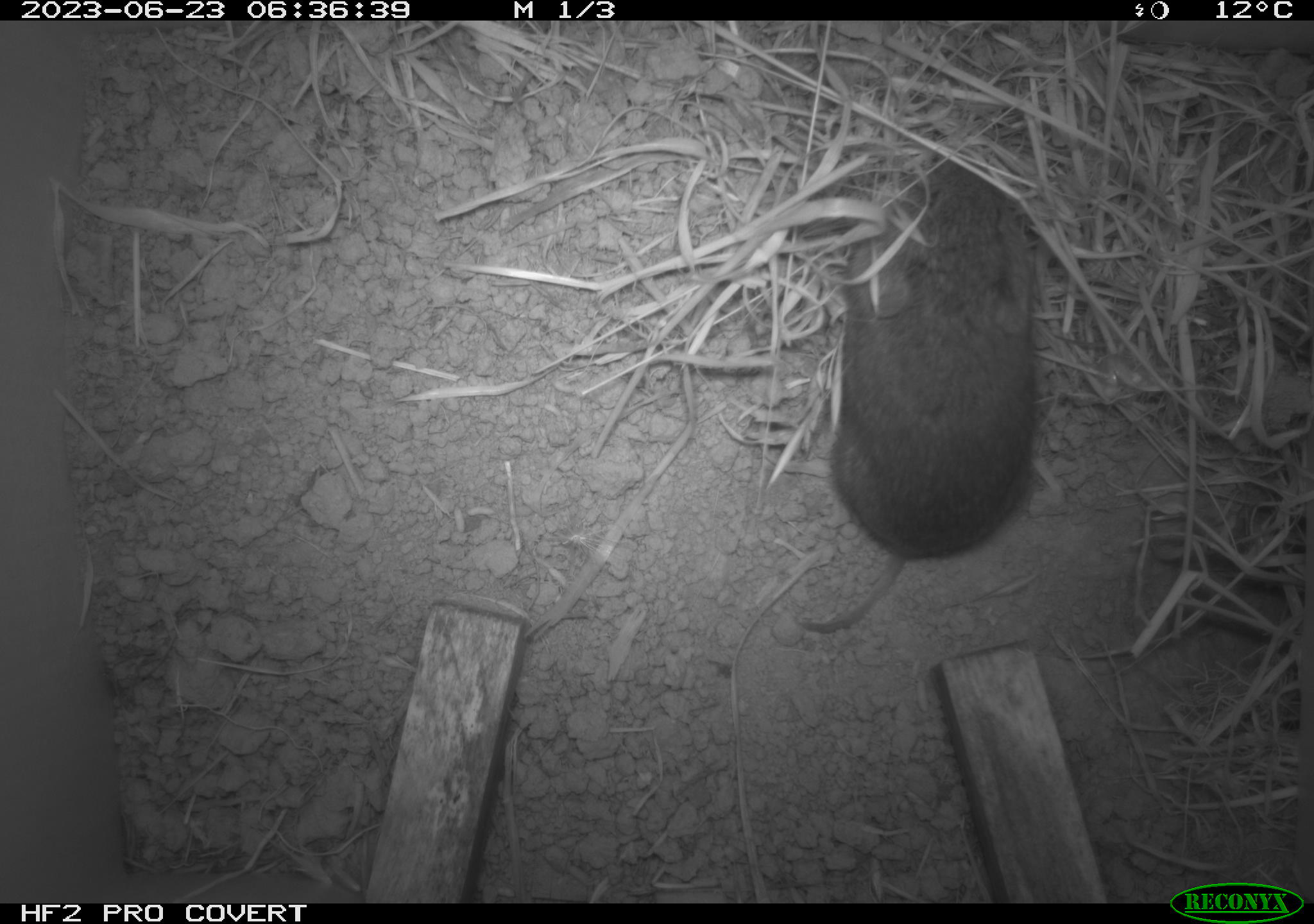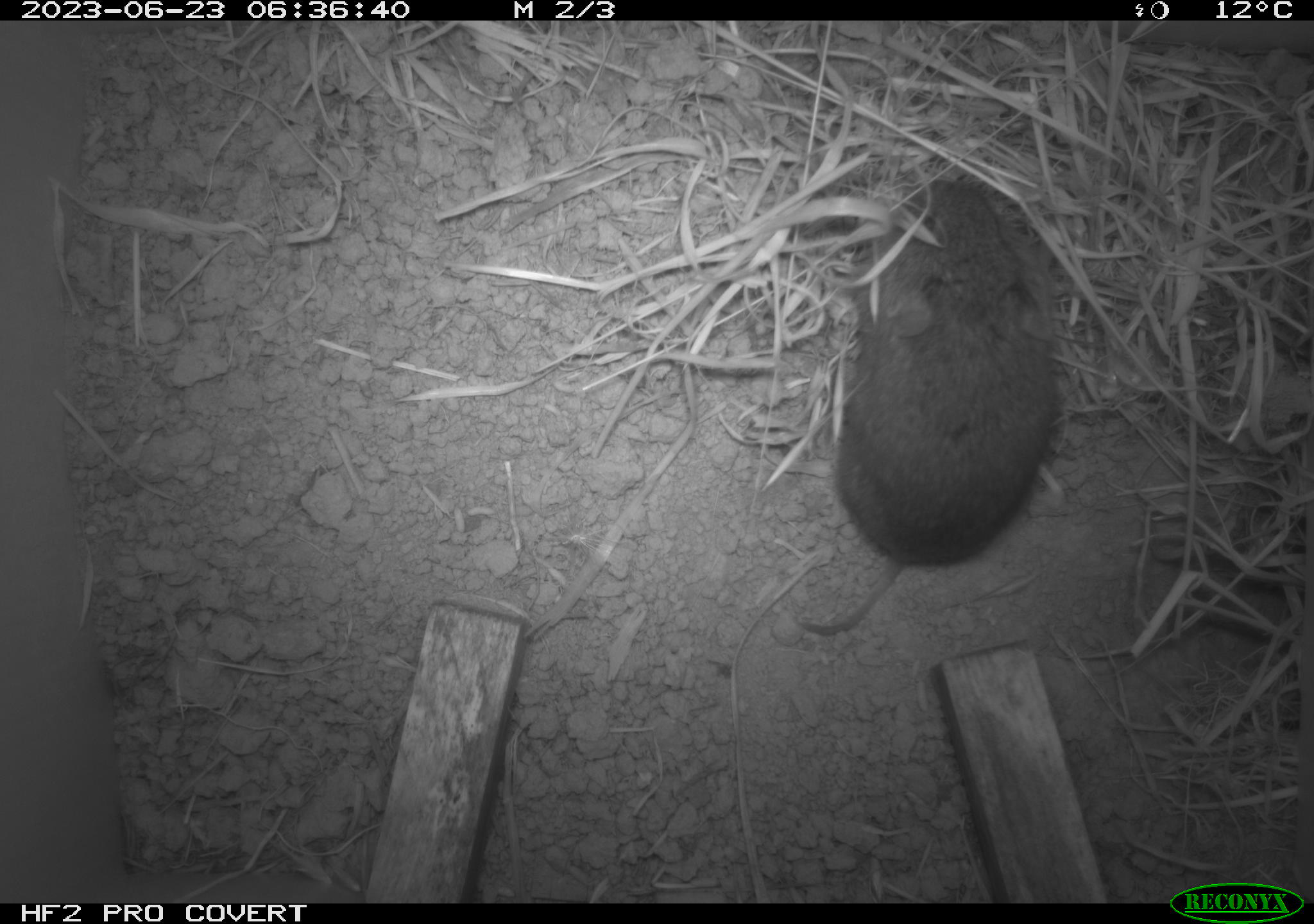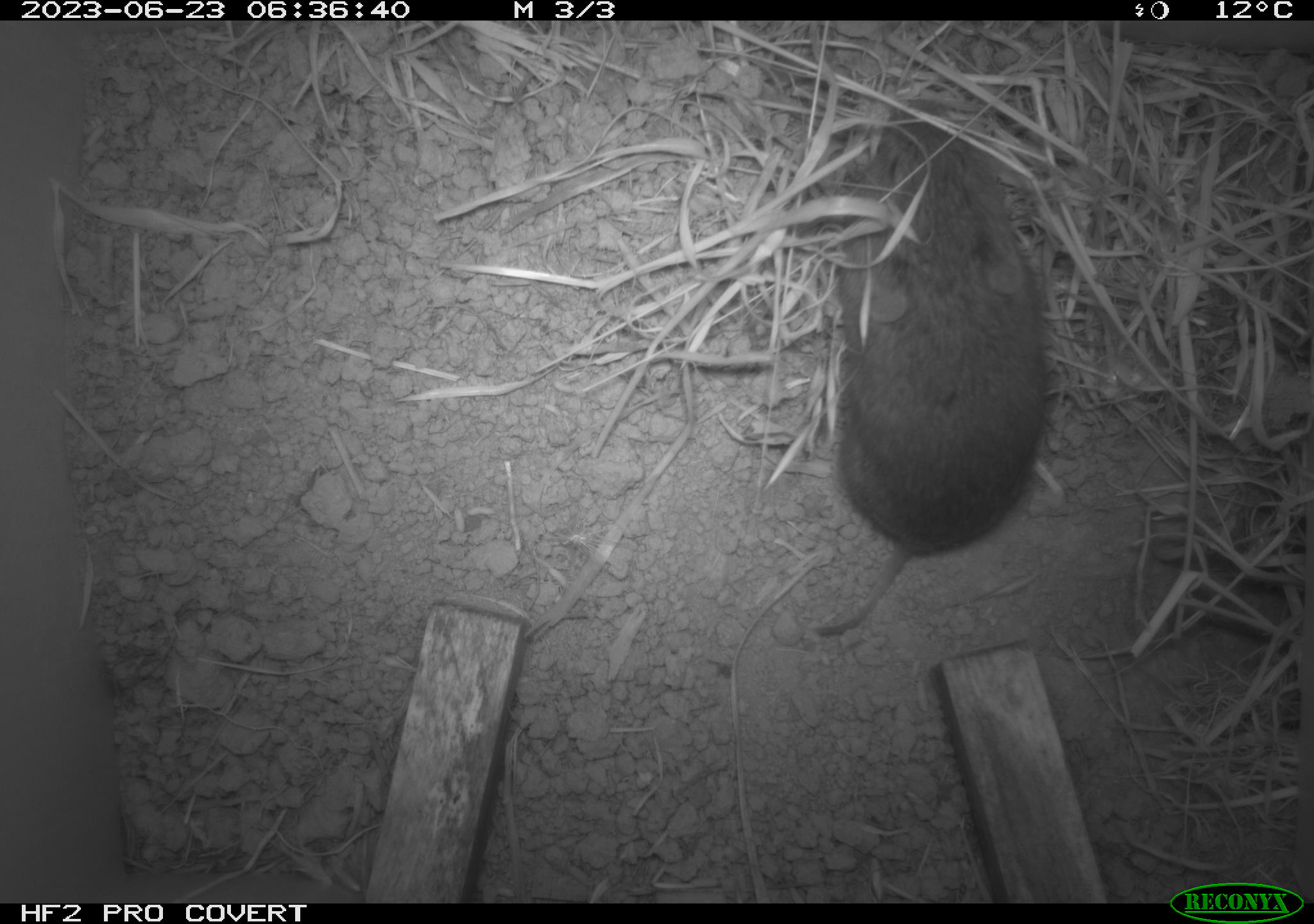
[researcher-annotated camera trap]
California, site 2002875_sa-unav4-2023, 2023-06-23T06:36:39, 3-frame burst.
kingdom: Animalia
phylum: Chordata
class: Mammalia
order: Rodentia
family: Cricetidae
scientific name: Arvicolinae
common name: voles, lemmings, and muskrats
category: arvicolinae subfamily